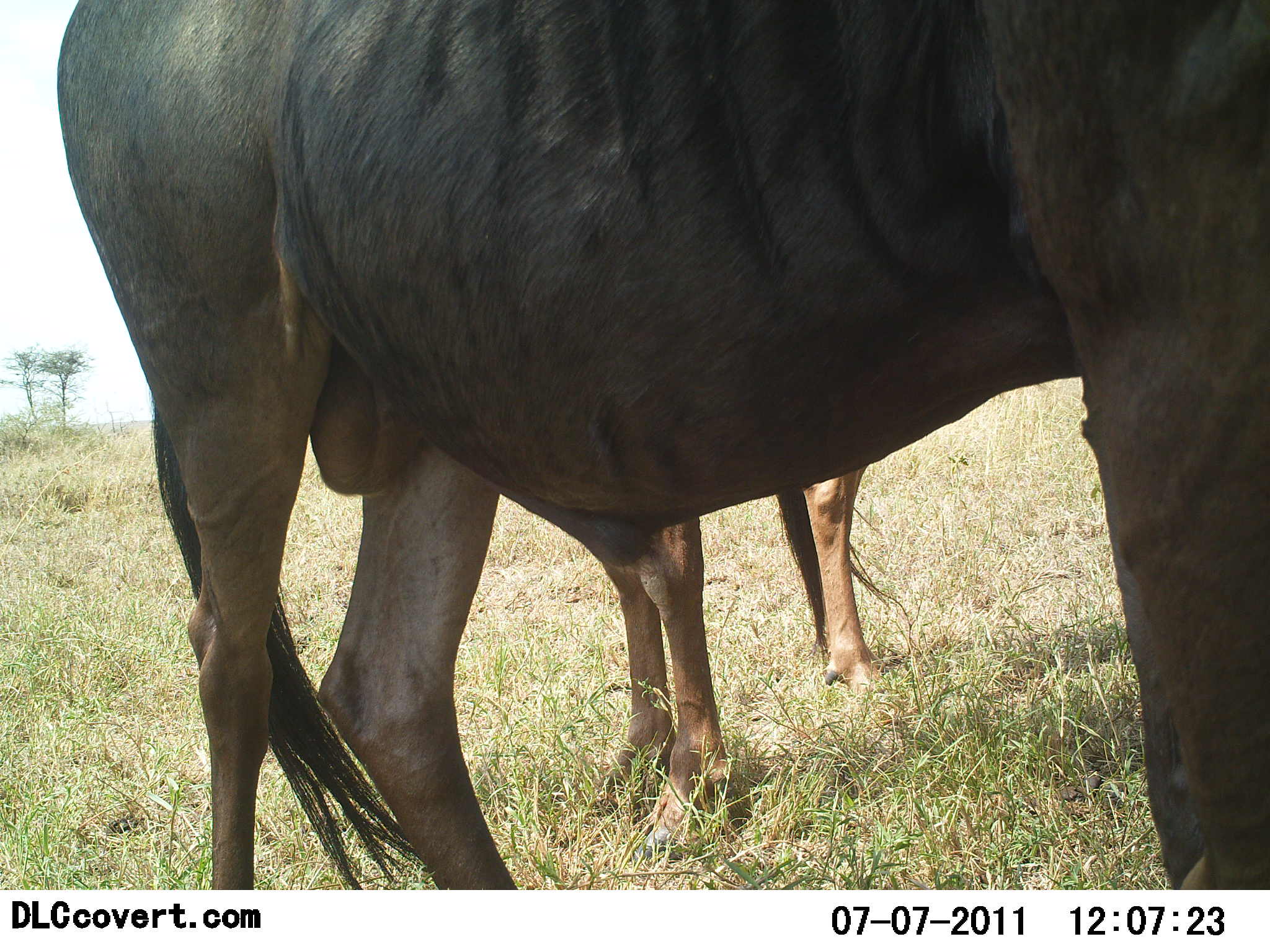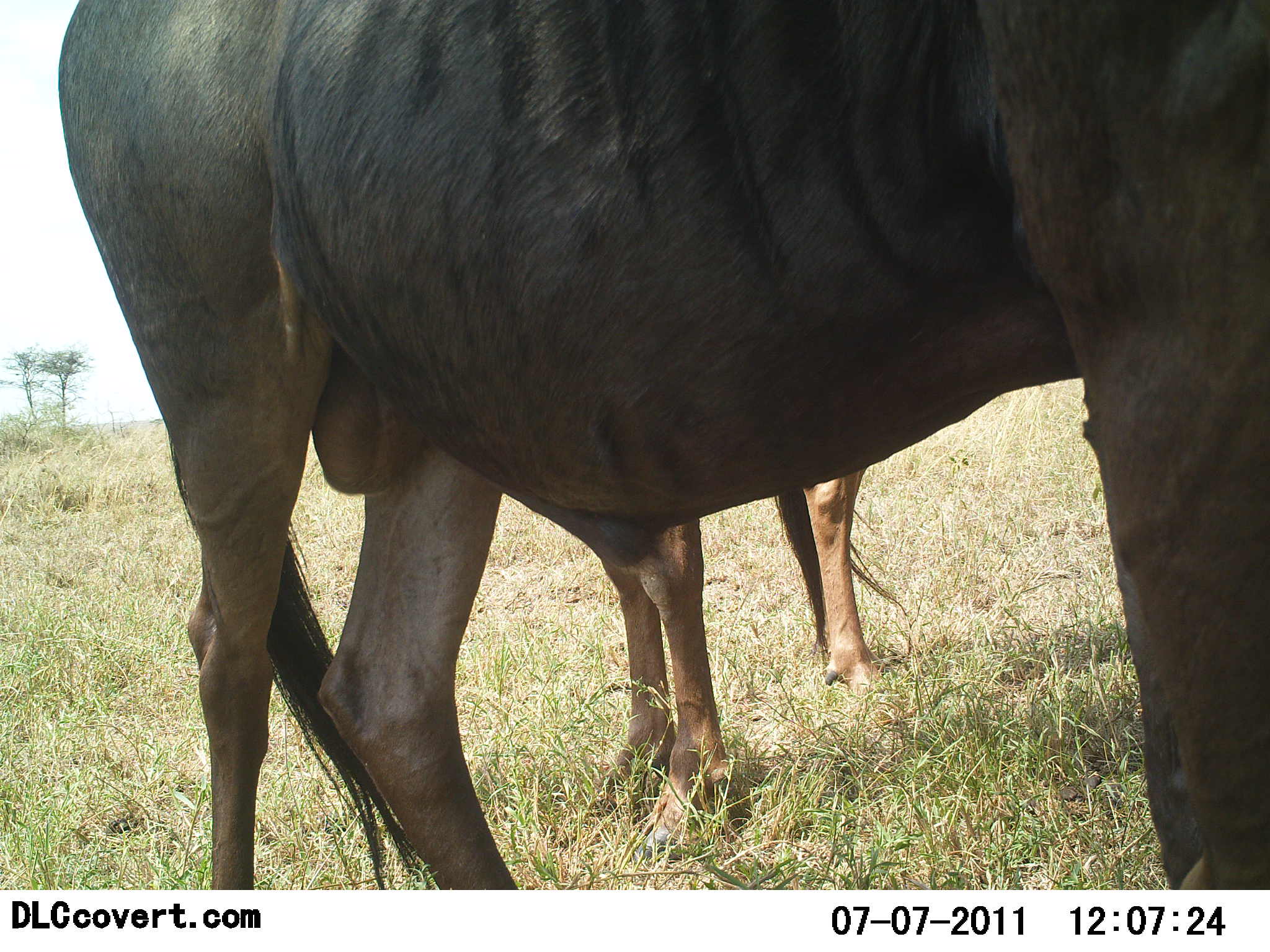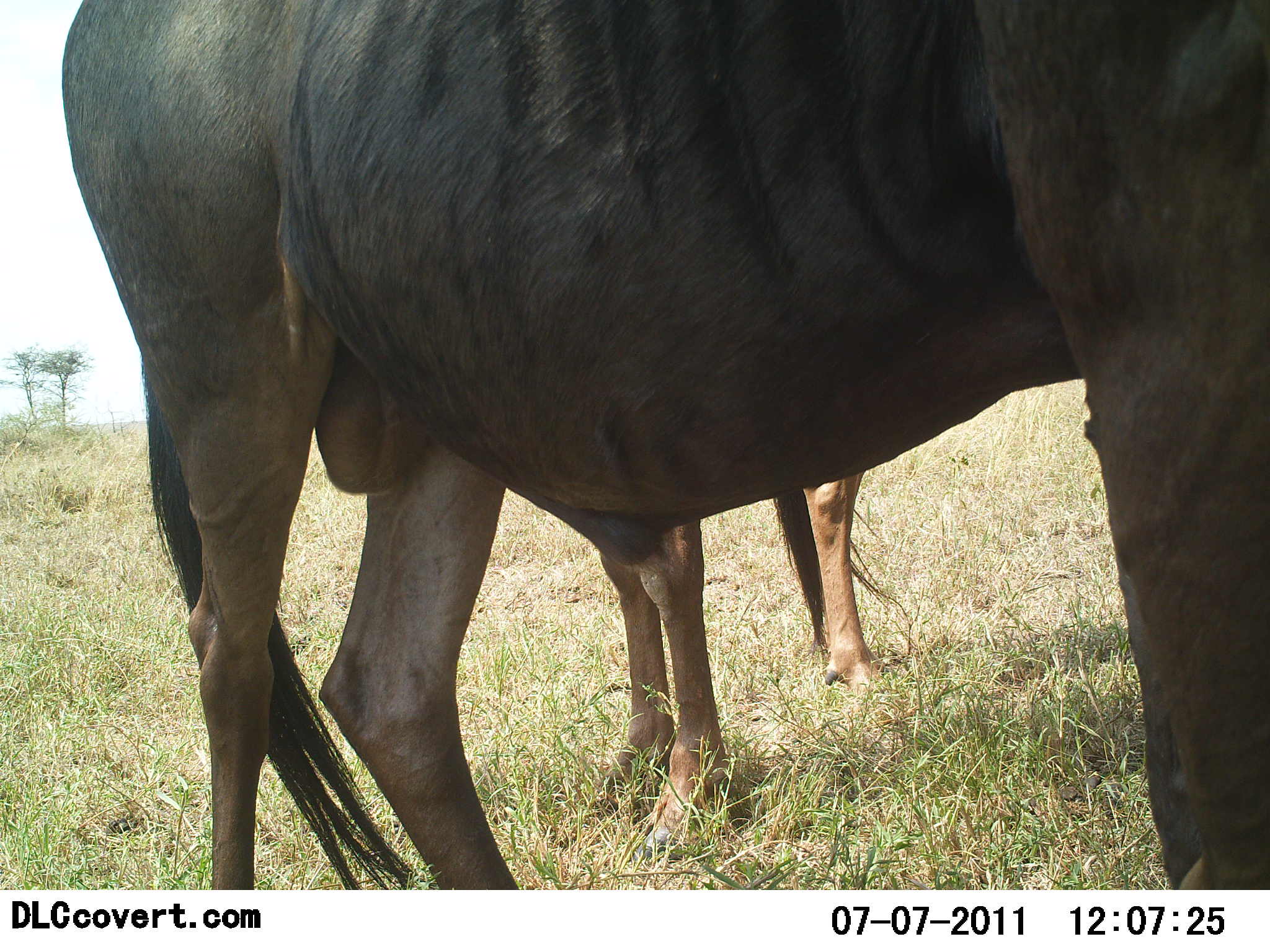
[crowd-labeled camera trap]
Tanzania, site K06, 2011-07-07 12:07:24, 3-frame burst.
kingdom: Animalia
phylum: Chordata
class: Mammalia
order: Artiodactyla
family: Bovidae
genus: Connochaetes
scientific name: Connochaetes taurinus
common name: blue wildebeest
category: wildebeest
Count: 2.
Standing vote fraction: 100%.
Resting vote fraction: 0%.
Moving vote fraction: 0%.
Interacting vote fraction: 0%.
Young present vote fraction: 18%.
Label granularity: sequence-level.